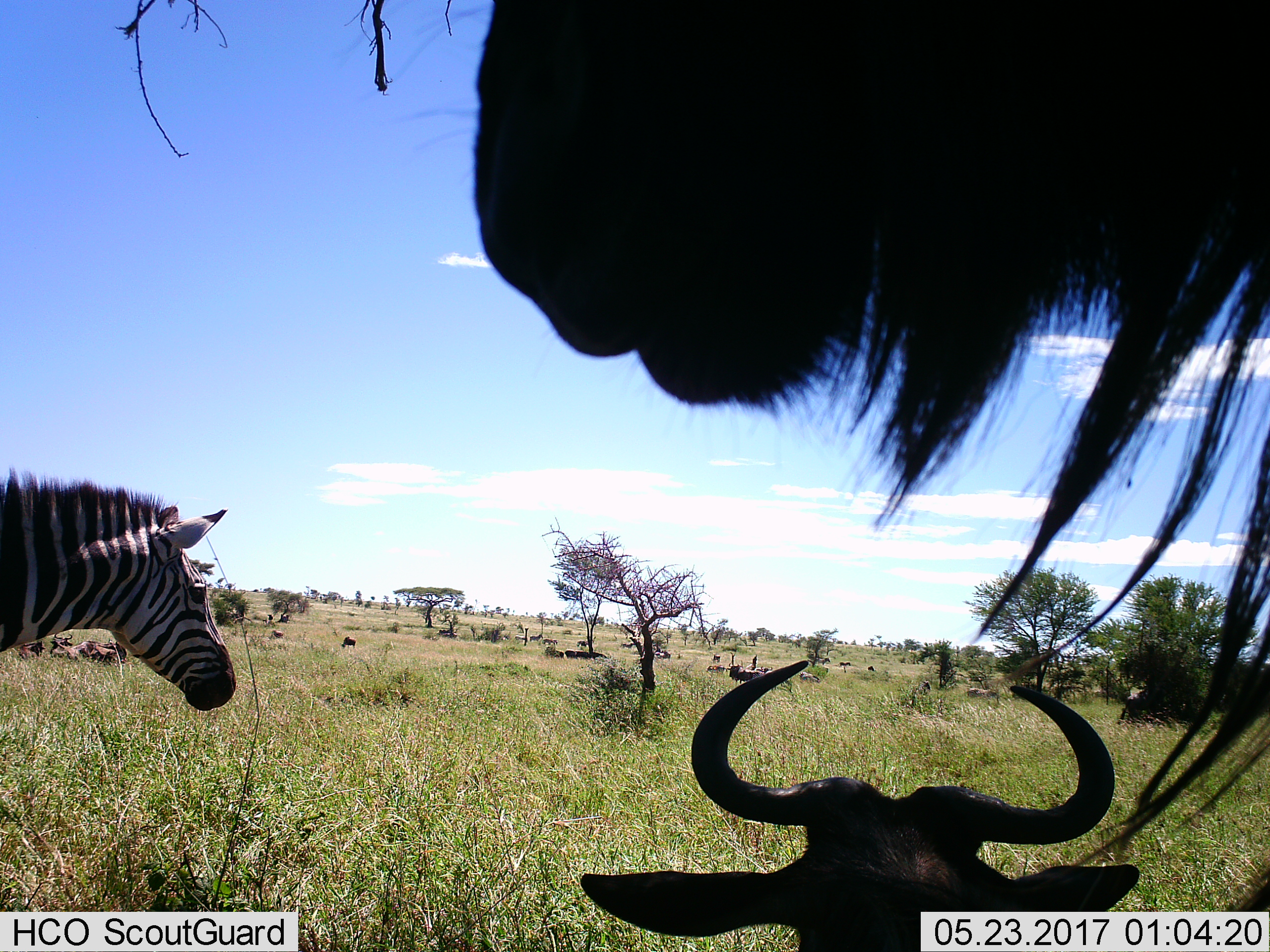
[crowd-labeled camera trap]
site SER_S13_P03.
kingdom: Animalia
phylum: Chordata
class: Mammalia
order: Artiodactyla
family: Bovidae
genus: Connochaetes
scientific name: Connochaetes taurinus taurinus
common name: blue wildebeest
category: wildebeestblue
Wildebeestblue (blue wildebeest) (Connochaetes taurinus taurinus), count 2. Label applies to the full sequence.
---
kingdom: Animalia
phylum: Chordata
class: Mammalia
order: Perissodactyla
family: Equidae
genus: Equus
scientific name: Equus quagga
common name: plains zebra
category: zebraplains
Zebraplains (plains zebra) (Equus quagga), count 1. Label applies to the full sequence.